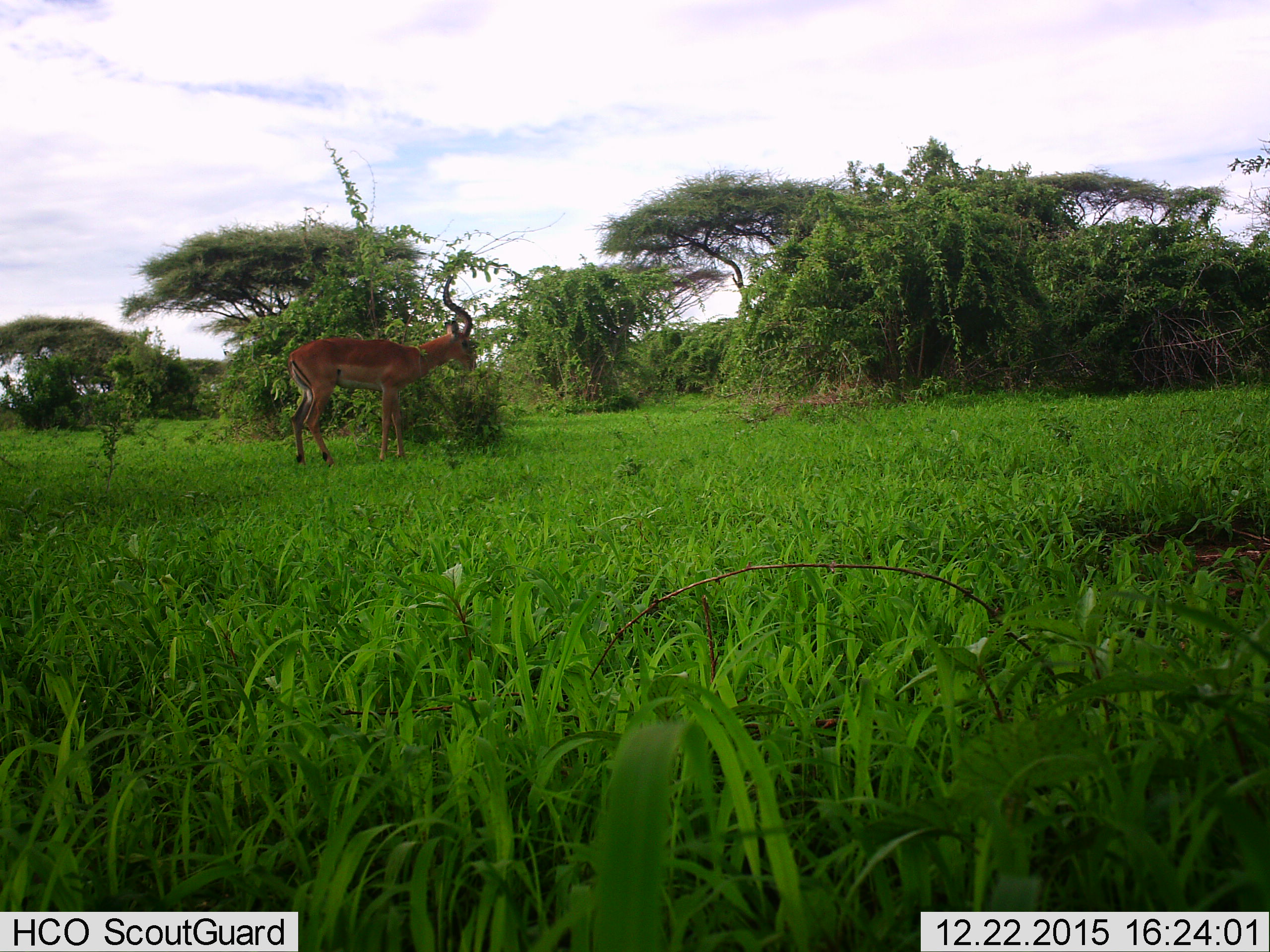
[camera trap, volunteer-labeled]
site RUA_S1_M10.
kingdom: Animalia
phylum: Chordata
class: Mammalia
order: Artiodactyla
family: Bovidae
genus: Aepyceros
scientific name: Aepyceros melampus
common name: impala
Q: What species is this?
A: Impala (Aepyceros melampus).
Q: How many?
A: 1.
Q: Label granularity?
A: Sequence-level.